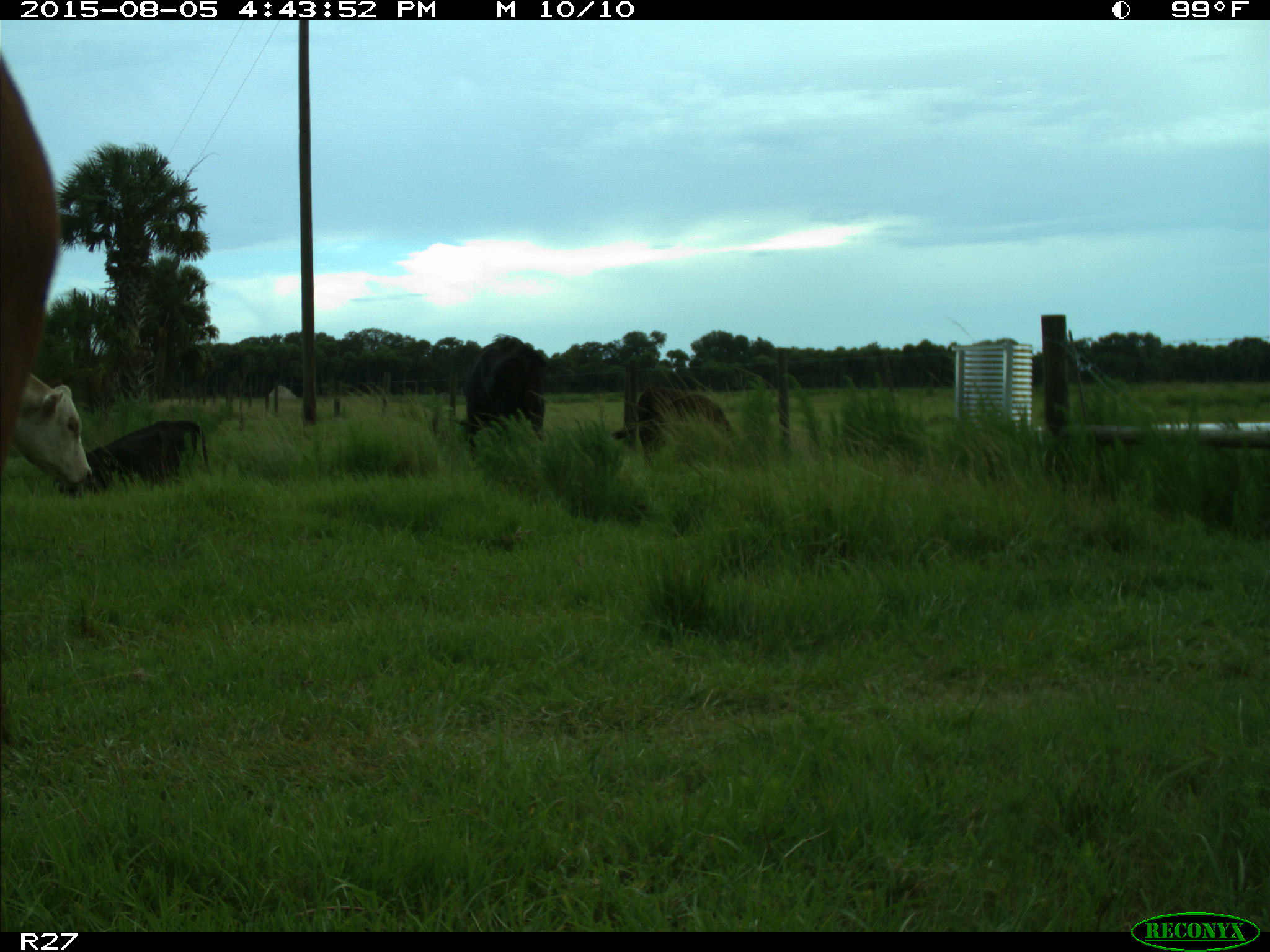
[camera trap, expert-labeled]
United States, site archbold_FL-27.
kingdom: Animalia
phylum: Chordata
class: Mammalia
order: Artiodactyla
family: Bovidae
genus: Bos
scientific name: Bos taurus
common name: domestic cow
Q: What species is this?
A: Bos taurus (domestic cow).